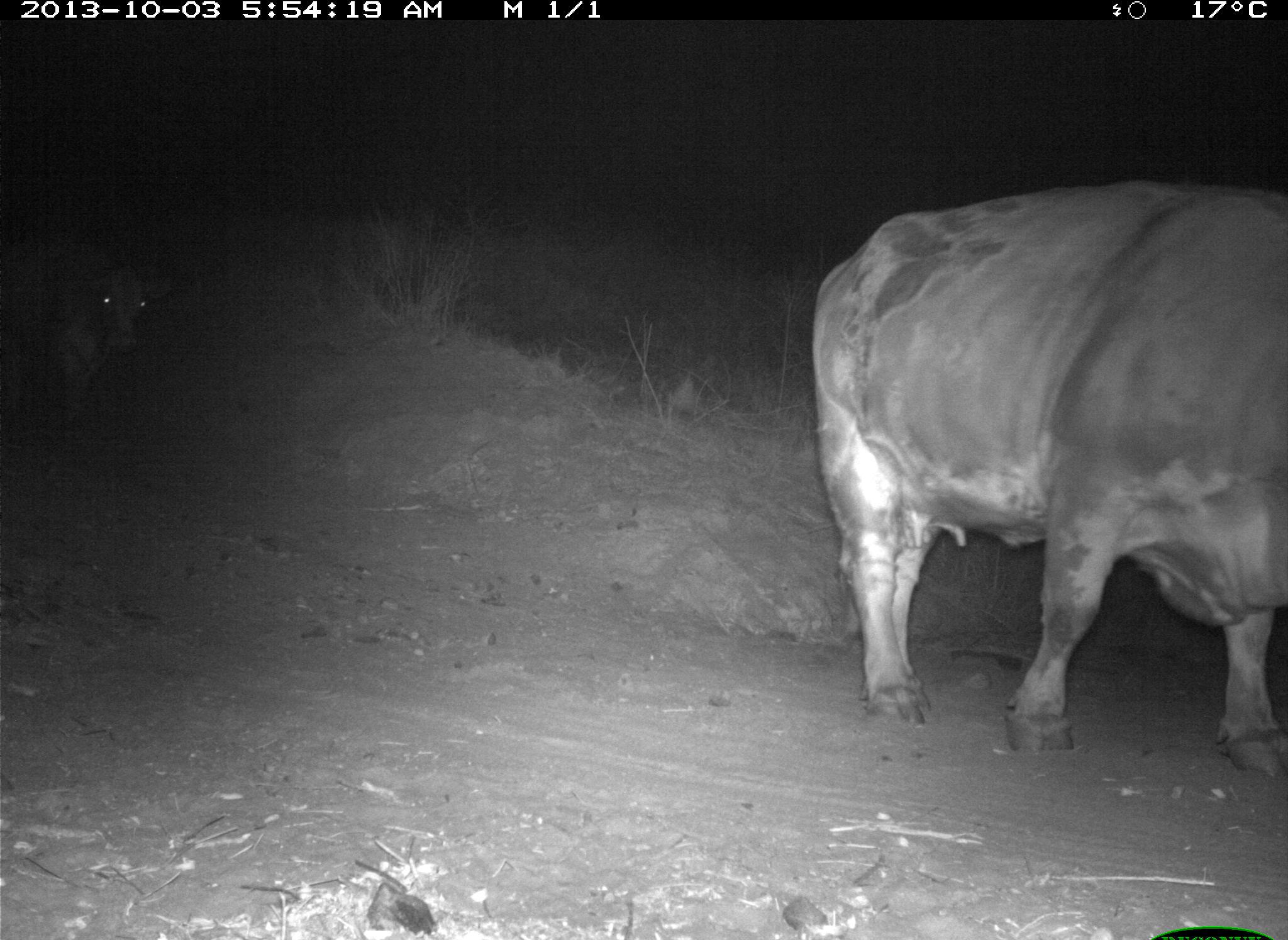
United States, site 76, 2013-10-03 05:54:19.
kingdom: Animalia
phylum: Chordata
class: Mammalia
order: Artiodactyla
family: Bovidae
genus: Bos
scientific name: Bos taurus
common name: cow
Cow (Bos taurus).